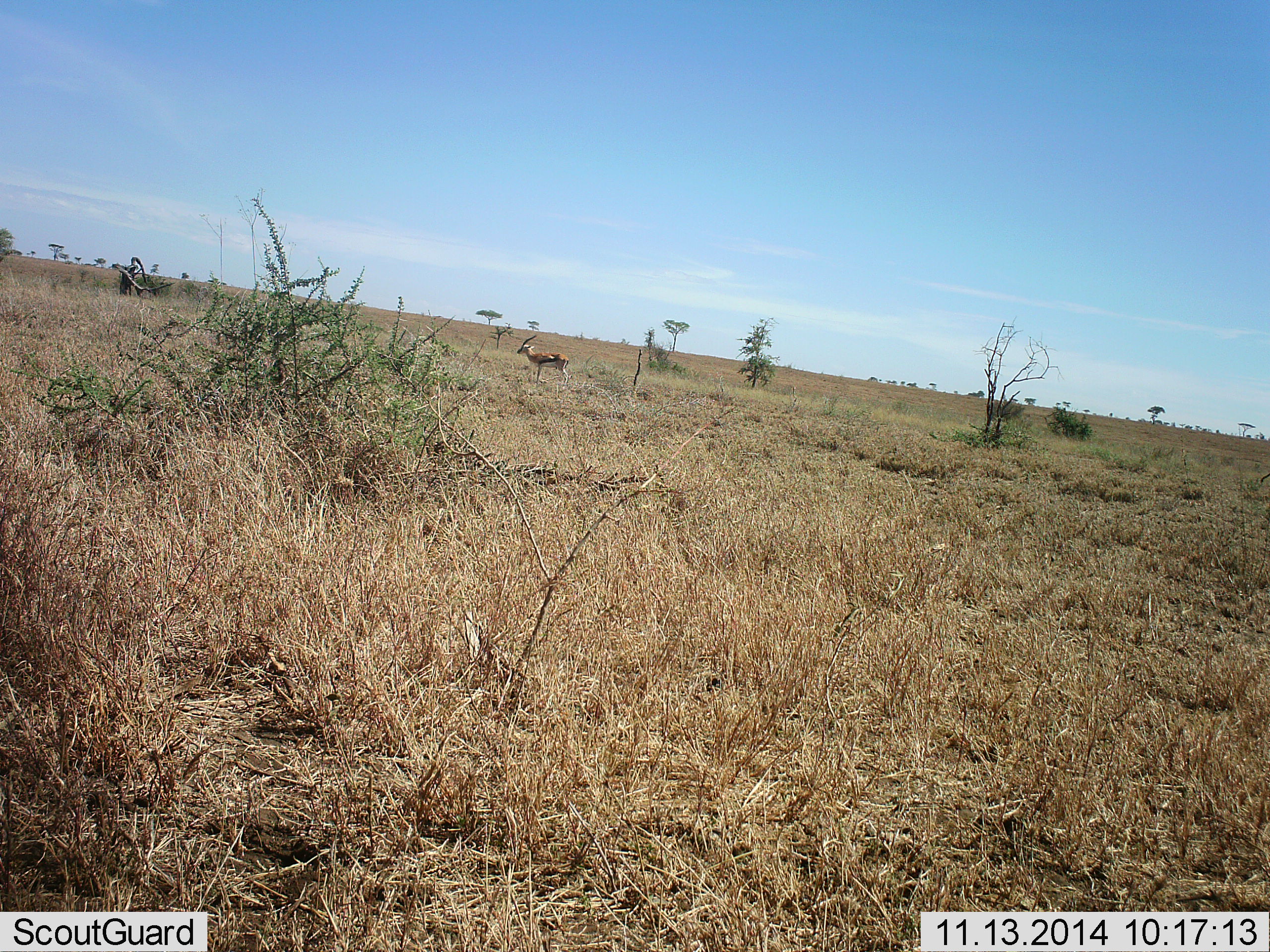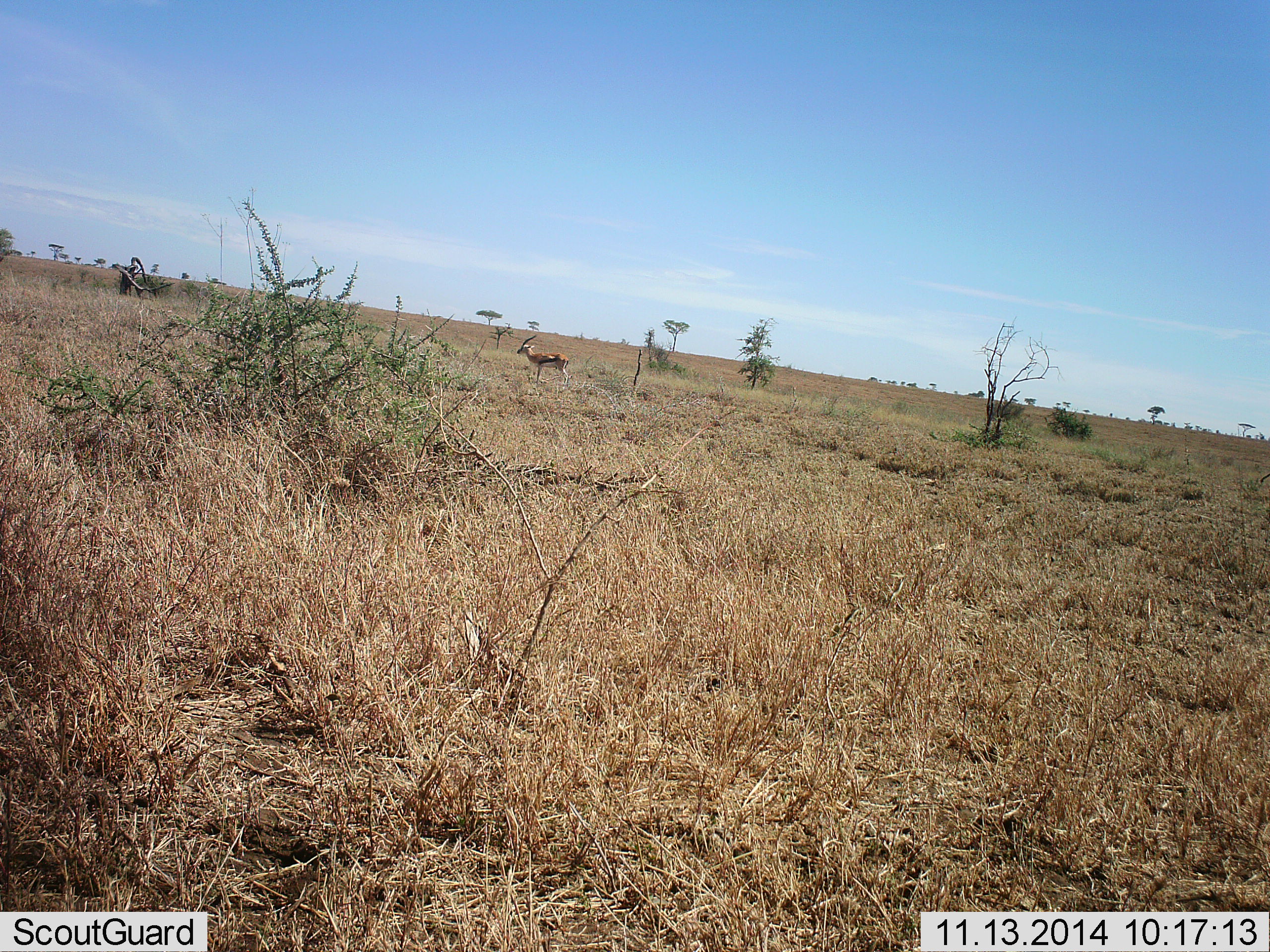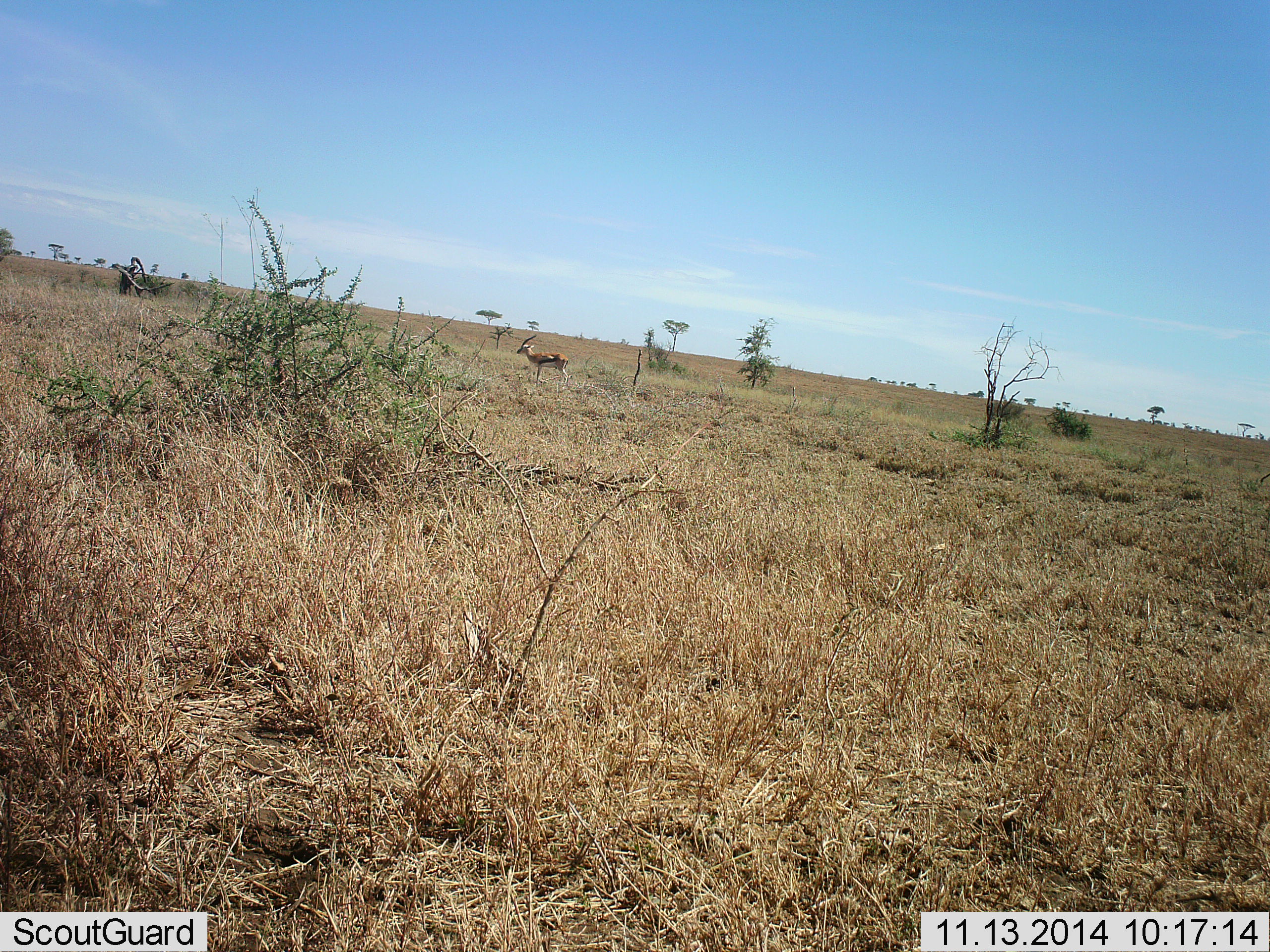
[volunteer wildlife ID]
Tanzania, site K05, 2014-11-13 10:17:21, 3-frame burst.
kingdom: Animalia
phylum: Chordata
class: Mammalia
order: Artiodactyla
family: Bovidae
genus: Eudorcas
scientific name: Eudorcas thomsonii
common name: thomson's gazelle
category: gazellethomsons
Gazellethomsons (thomson's gazelle) (Eudorcas thomsonii), count 1. Behavior (volunteer vote fractions): standing 100%, resting 0%, moving 0%, interacting 0%. Young present (vote fraction): 0%. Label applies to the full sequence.